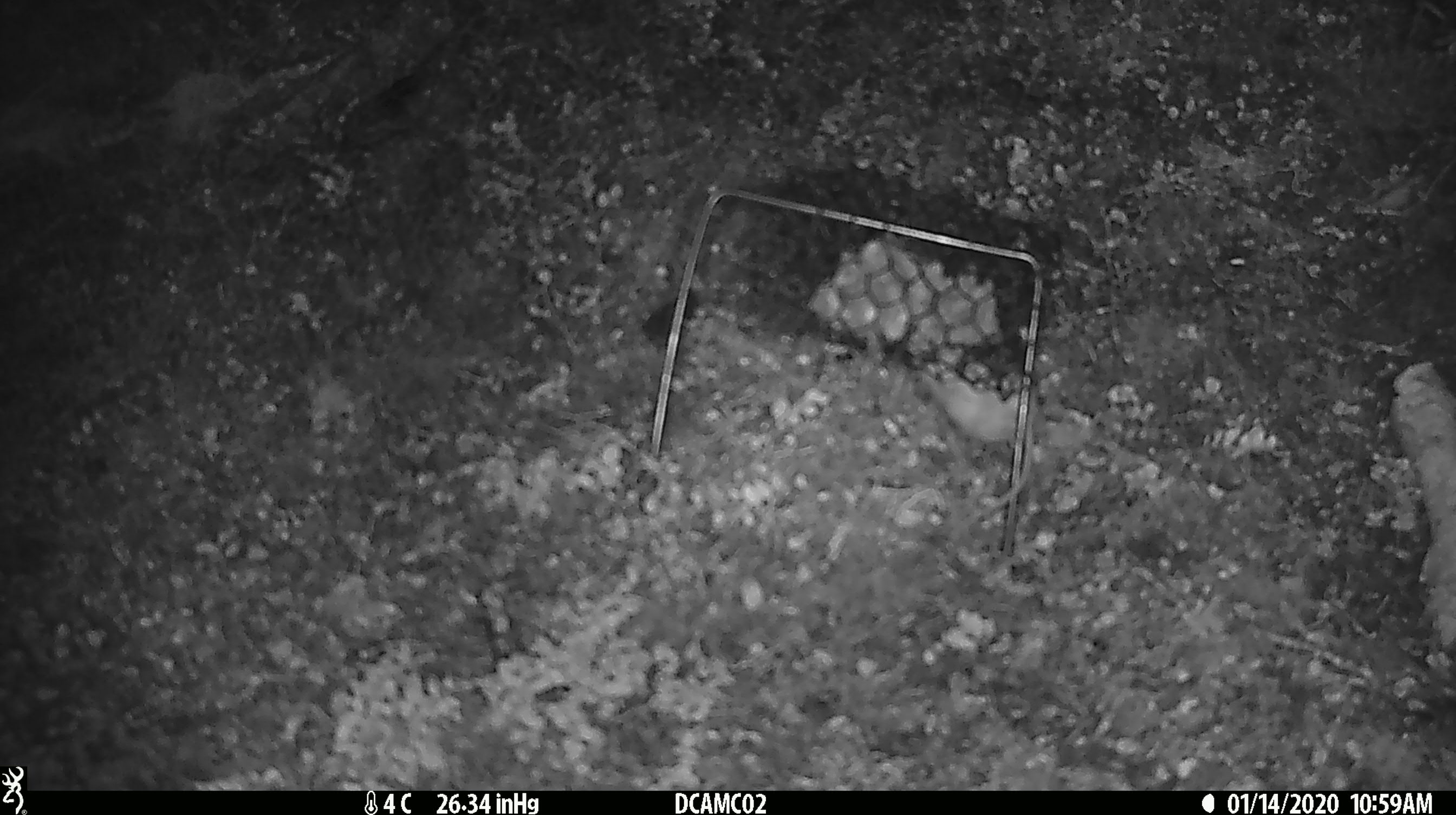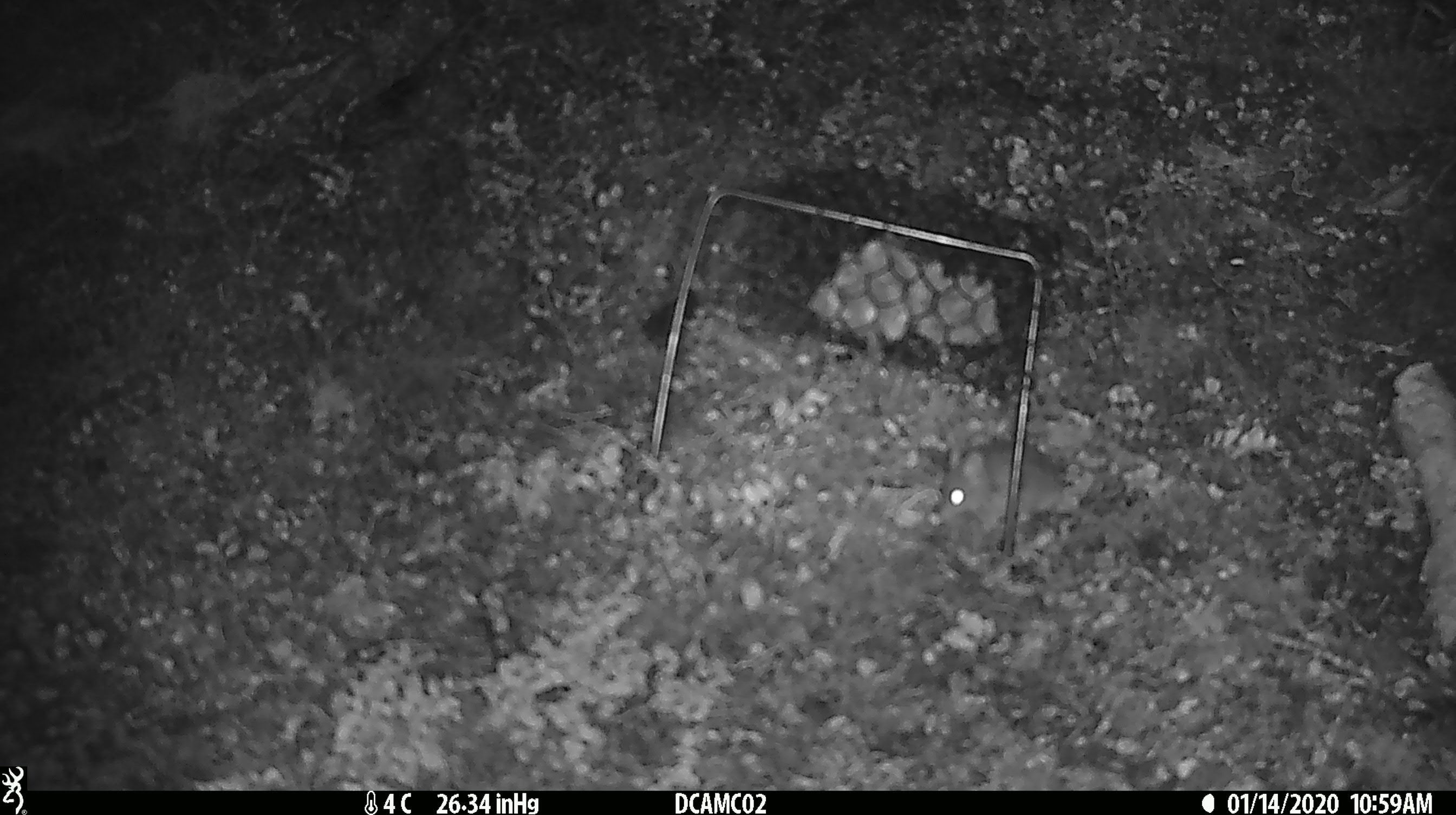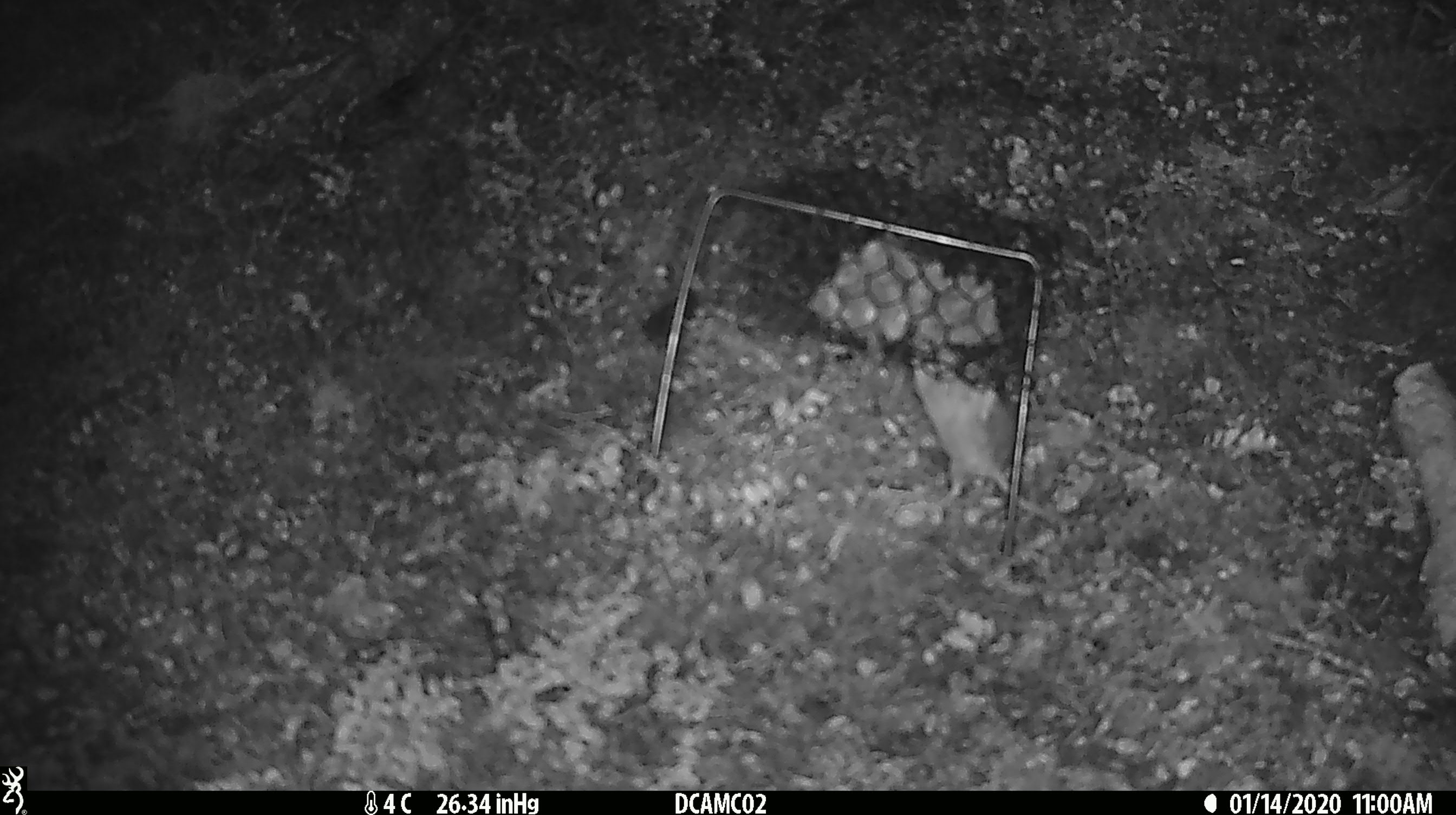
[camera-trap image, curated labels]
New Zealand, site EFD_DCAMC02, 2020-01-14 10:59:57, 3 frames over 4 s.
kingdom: Animalia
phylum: Chordata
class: Mammalia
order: Rodentia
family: Muridae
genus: Mus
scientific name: Mus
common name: mouse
Mouse (Mus).